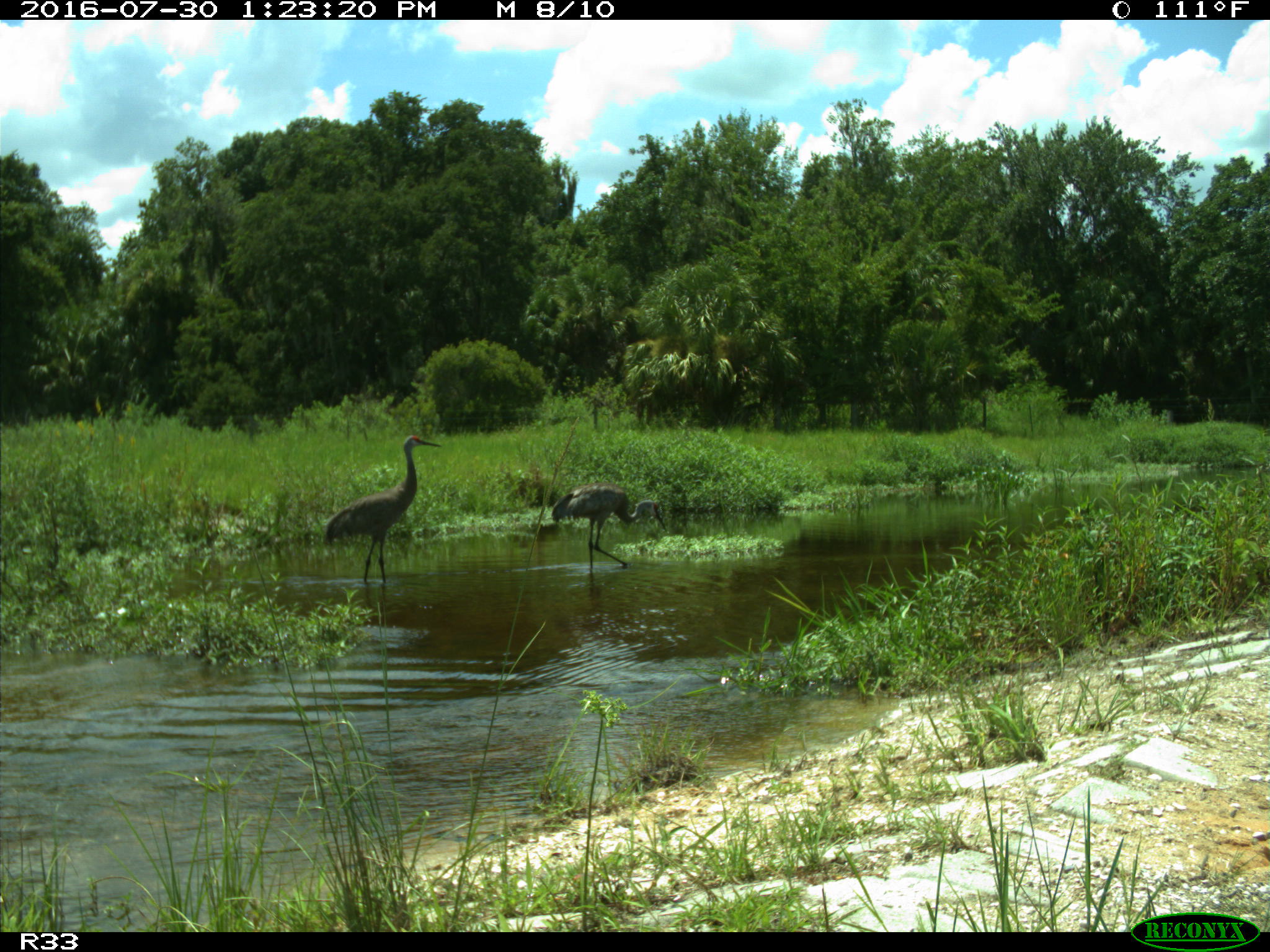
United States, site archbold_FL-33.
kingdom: Animalia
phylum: Chordata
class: Aves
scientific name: Aves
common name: birds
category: unidentified bird